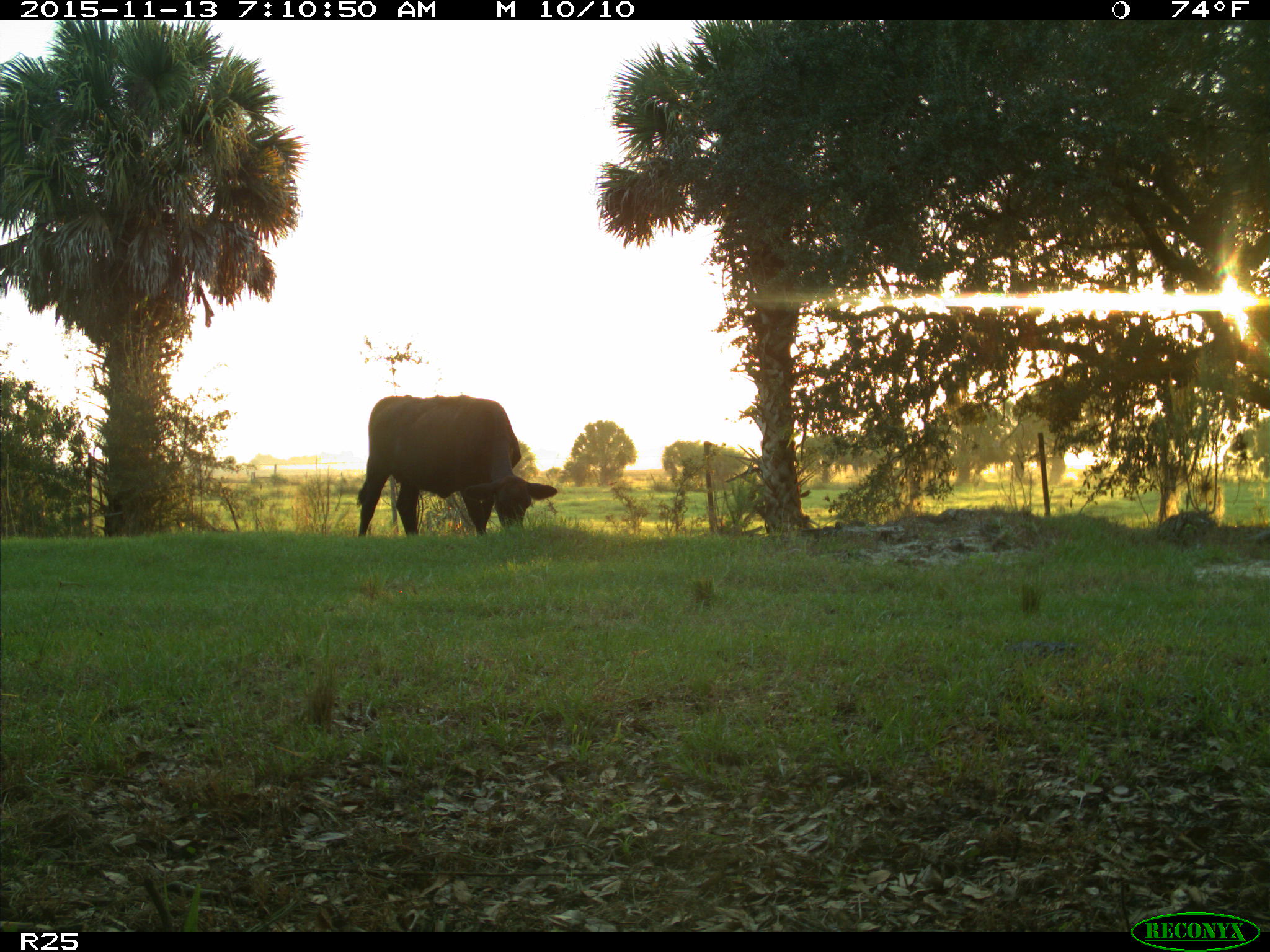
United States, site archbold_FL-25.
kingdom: Animalia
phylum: Chordata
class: Mammalia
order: Artiodactyla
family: Bovidae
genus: Bos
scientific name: Bos taurus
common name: domestic cow